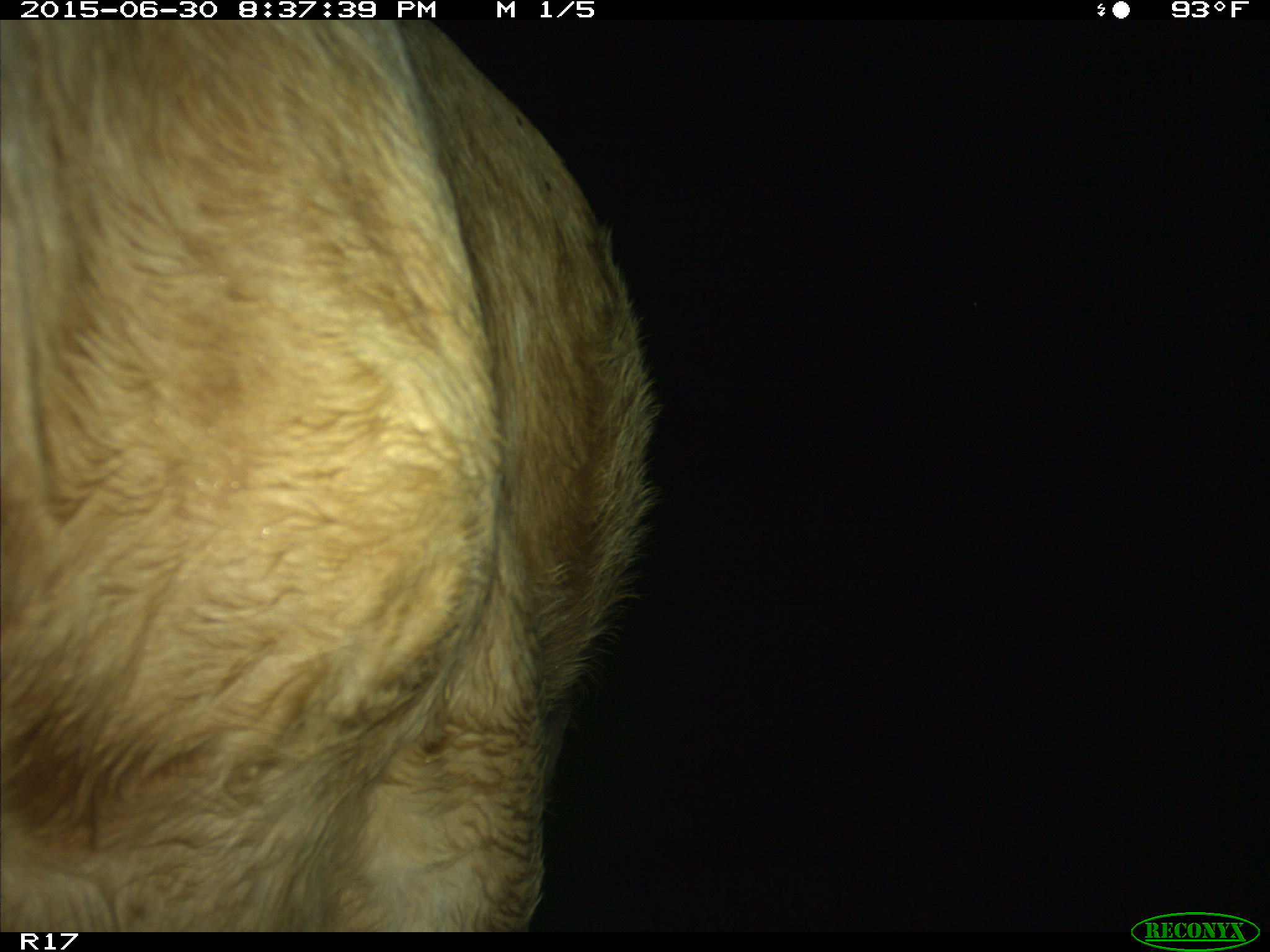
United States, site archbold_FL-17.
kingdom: Animalia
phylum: Chordata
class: Mammalia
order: Artiodactyla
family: Bovidae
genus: Bos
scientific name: Bos taurus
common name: domestic cow